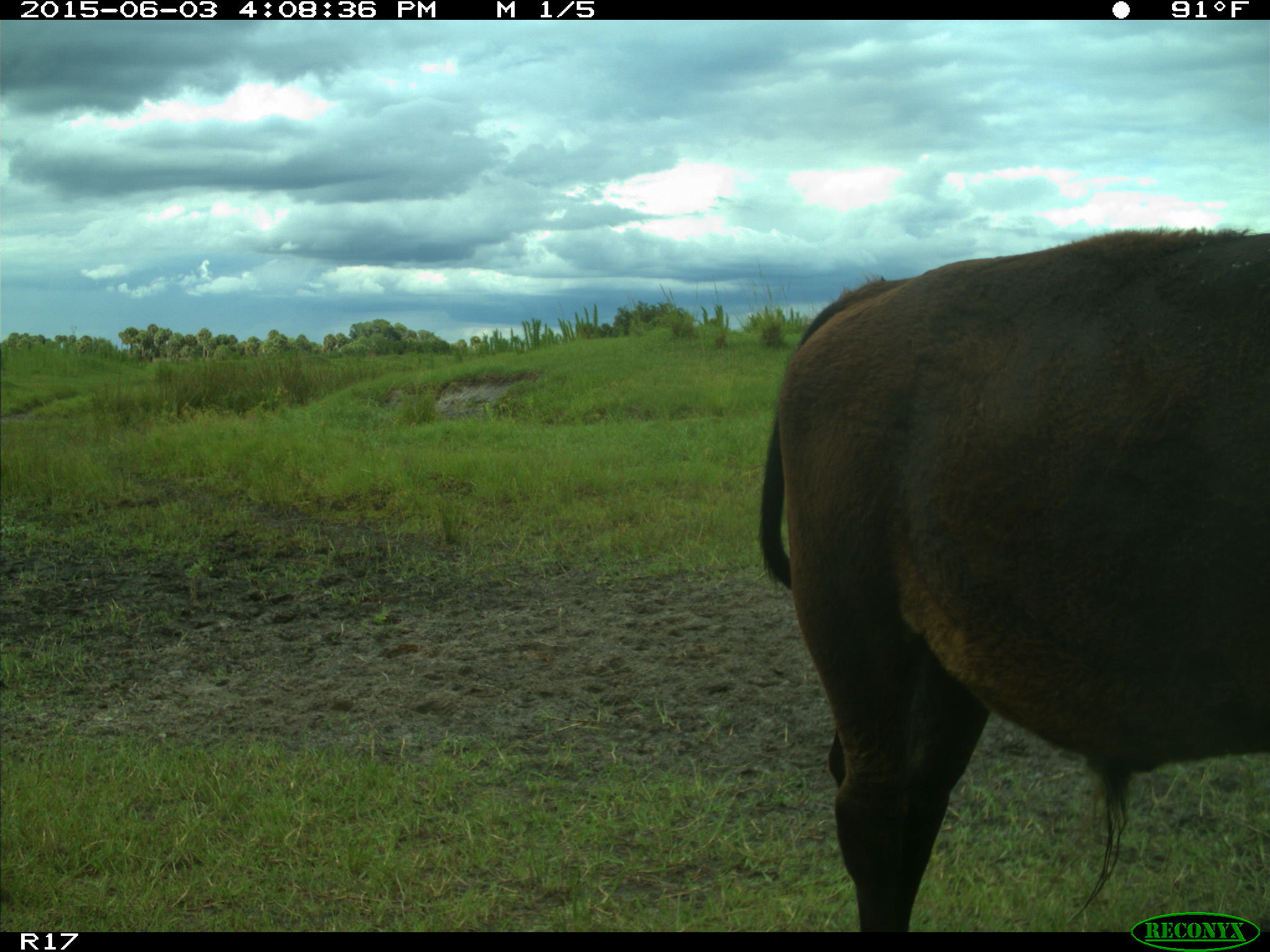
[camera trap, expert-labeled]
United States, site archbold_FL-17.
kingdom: Animalia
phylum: Chordata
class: Mammalia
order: Artiodactyla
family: Bovidae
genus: Bos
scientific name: Bos taurus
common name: domestic cow